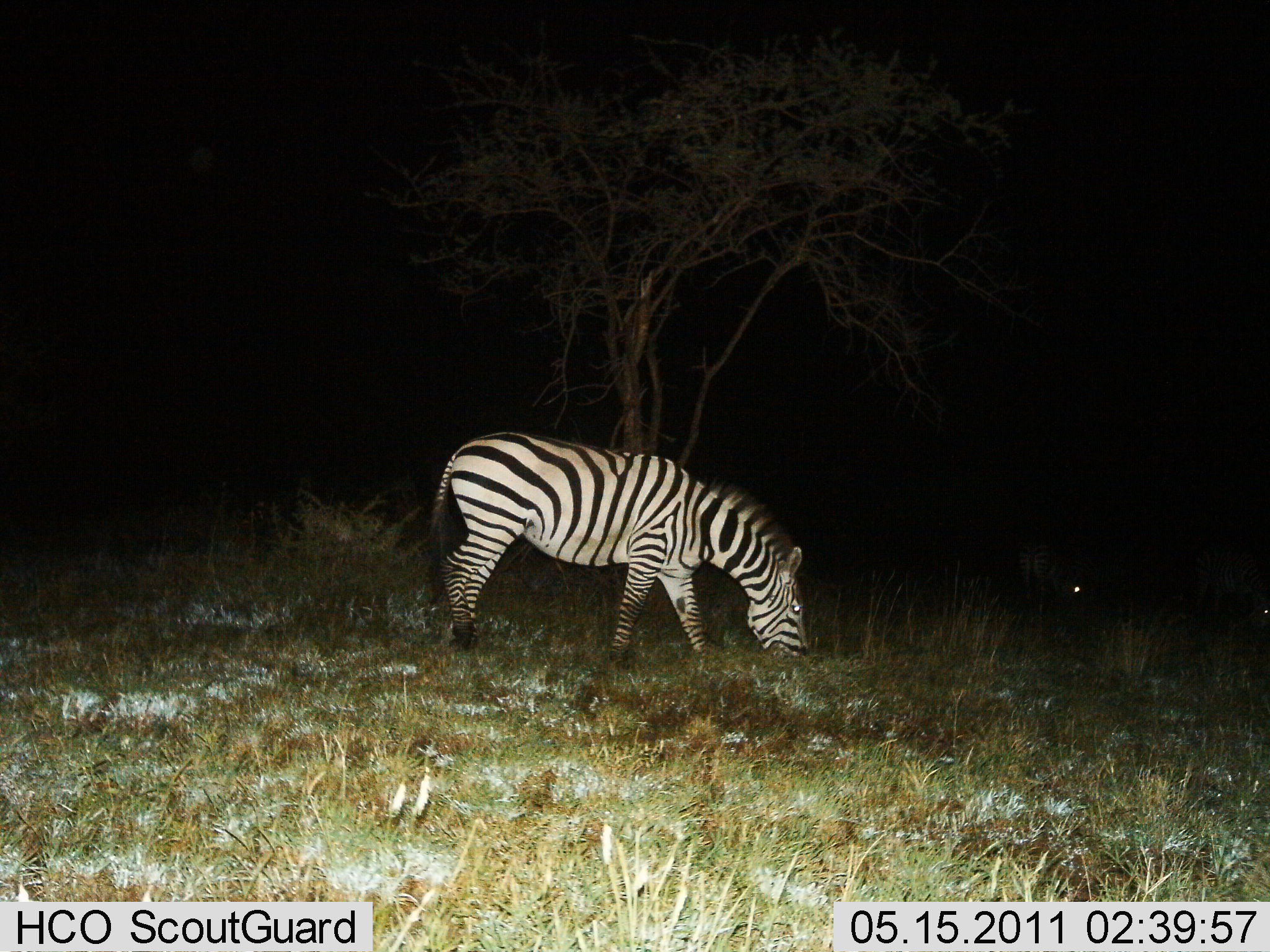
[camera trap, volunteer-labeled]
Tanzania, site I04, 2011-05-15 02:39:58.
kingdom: Animalia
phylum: Chordata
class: Mammalia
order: Perissodactyla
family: Equidae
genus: Equus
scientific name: Equus quagga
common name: plains zebra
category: zebra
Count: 1.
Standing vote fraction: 9%.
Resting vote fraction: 0%.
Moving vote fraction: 0%.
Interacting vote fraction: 0%.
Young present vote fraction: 0%.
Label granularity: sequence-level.